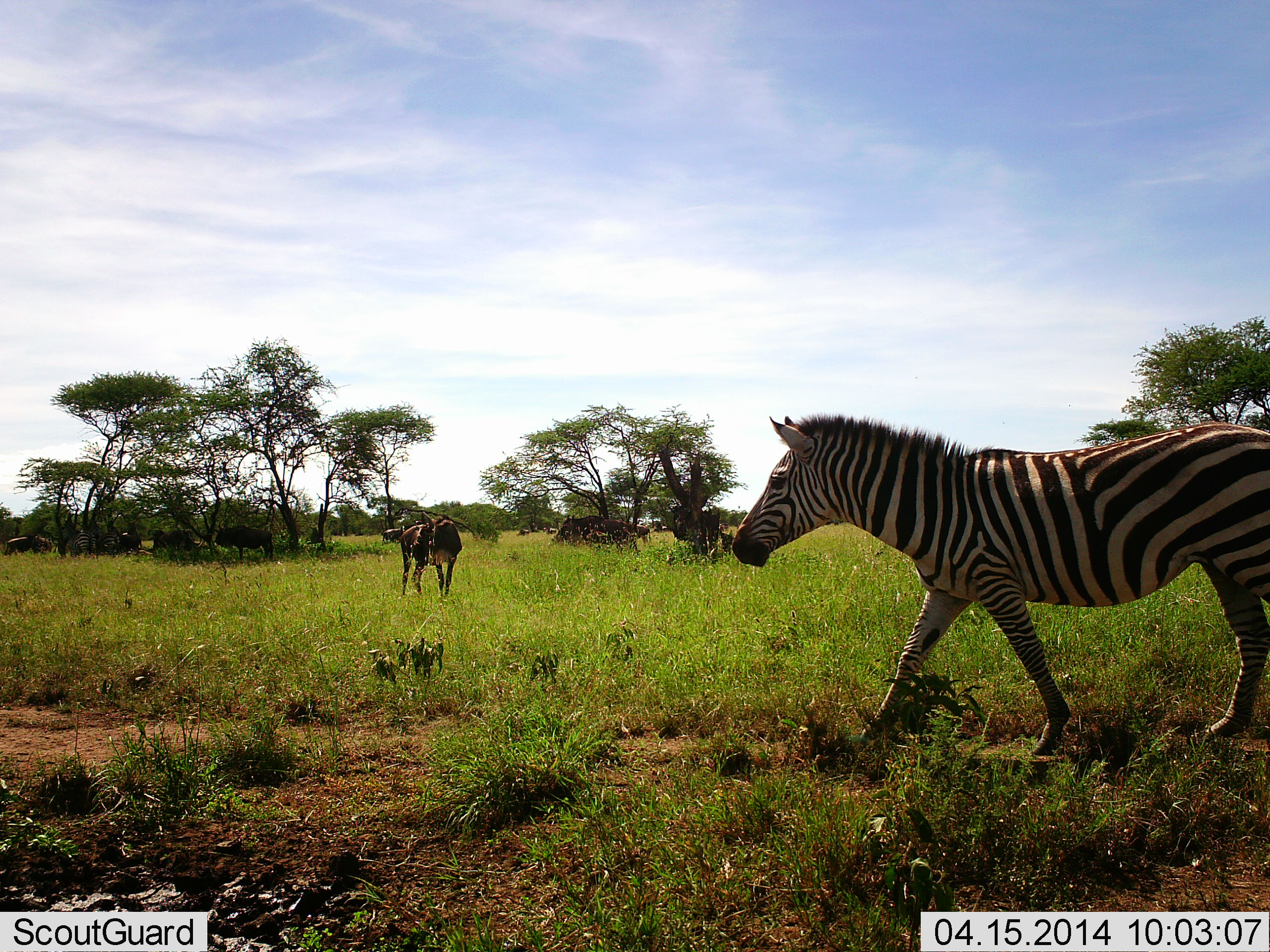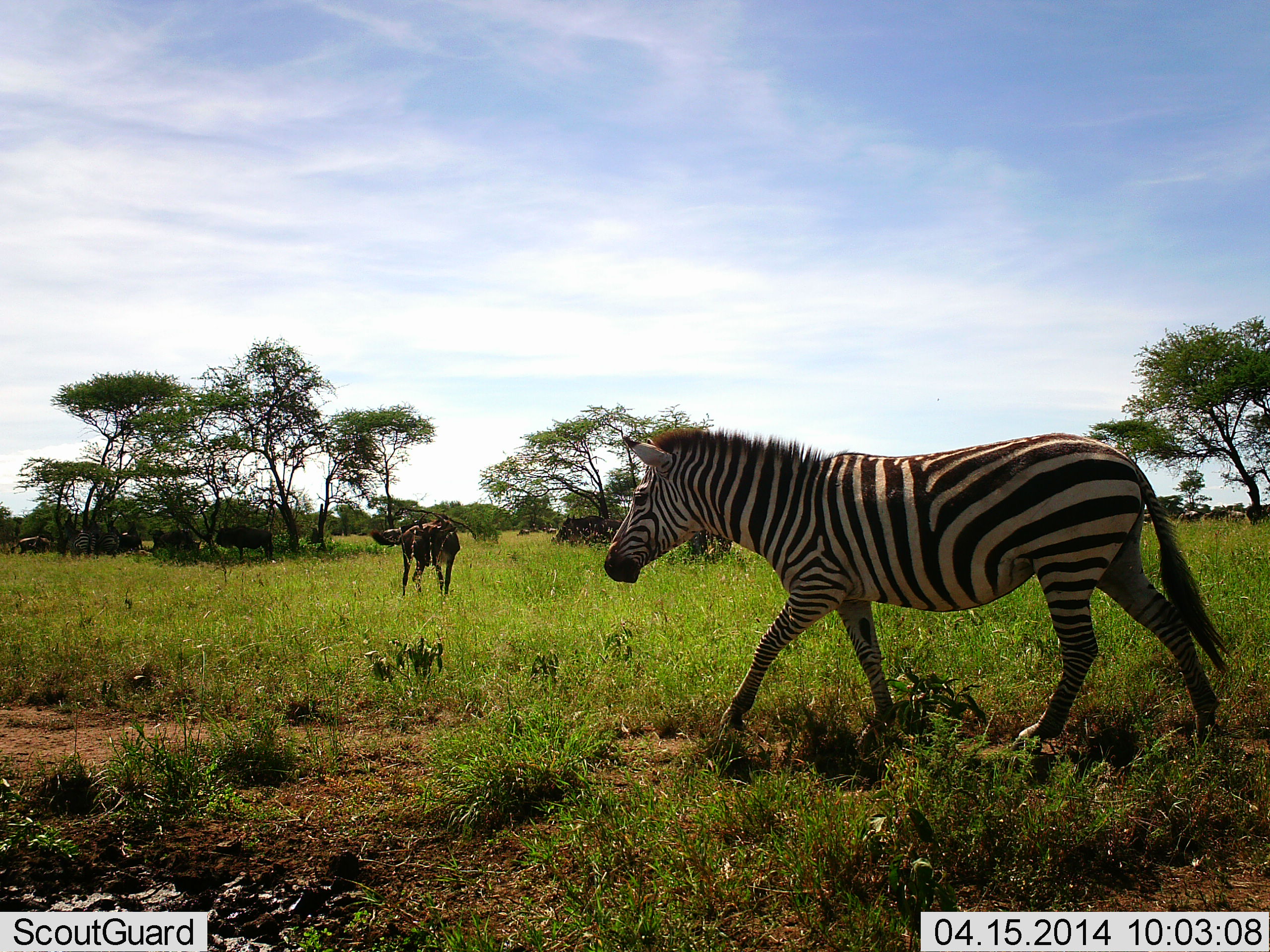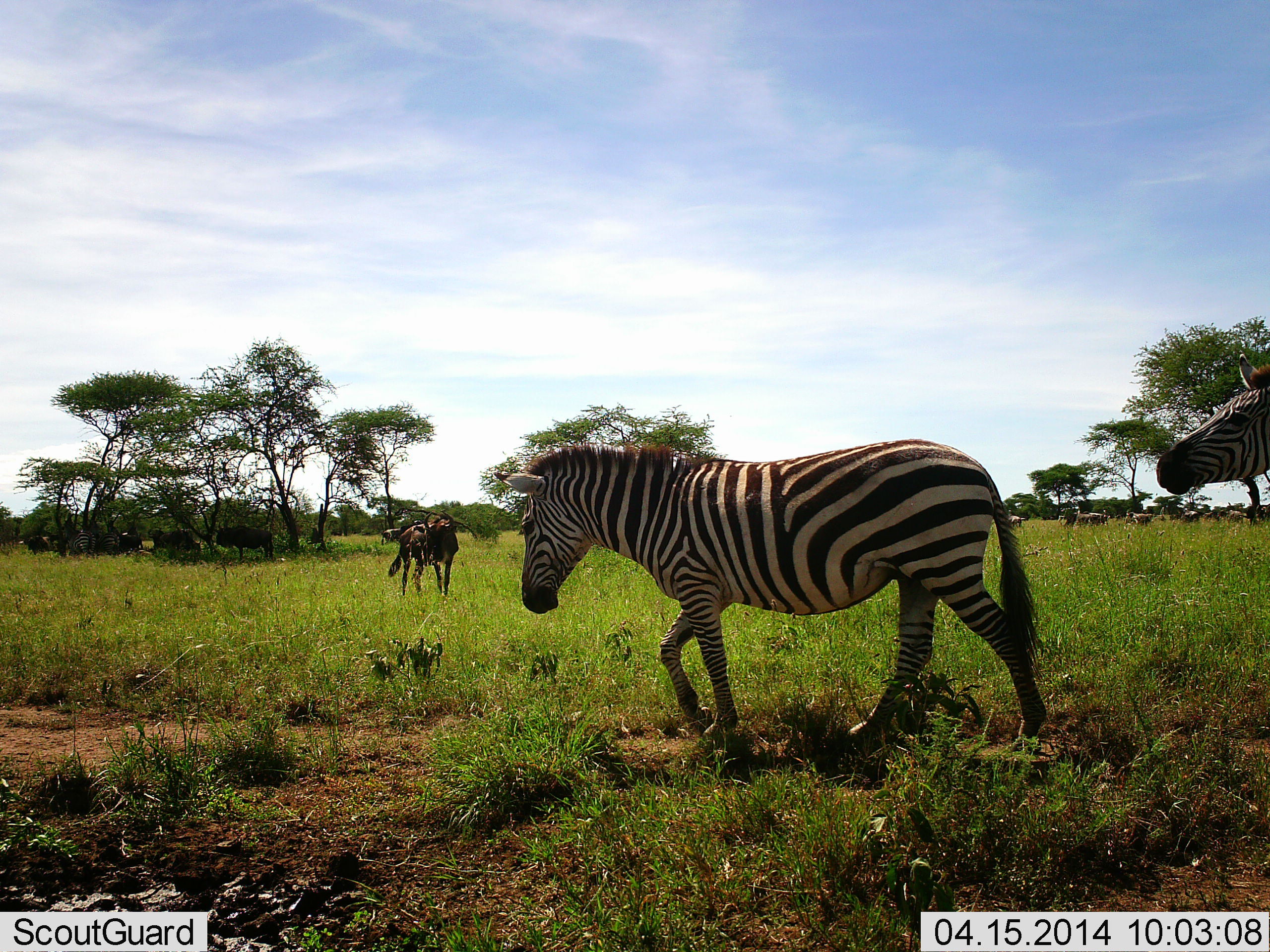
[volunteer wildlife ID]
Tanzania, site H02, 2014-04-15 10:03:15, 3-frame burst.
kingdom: Animalia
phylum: Chordata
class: Mammalia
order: Artiodactyla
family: Bovidae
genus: Connochaetes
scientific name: Connochaetes taurinus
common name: blue wildebeest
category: wildebeest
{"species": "wildebeest (blue wildebeest) (Connochaetes taurinus)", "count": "7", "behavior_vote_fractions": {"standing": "100%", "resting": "0%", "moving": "40%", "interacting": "0%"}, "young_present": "0%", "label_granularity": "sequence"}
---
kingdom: Animalia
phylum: Chordata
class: Mammalia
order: Perissodactyla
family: Equidae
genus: Equus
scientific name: Equus quagga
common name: plains zebra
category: zebra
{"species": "zebra (plains zebra) (Equus quagga)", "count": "2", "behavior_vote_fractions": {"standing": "21%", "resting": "0%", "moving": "100%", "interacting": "7%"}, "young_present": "0%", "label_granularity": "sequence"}